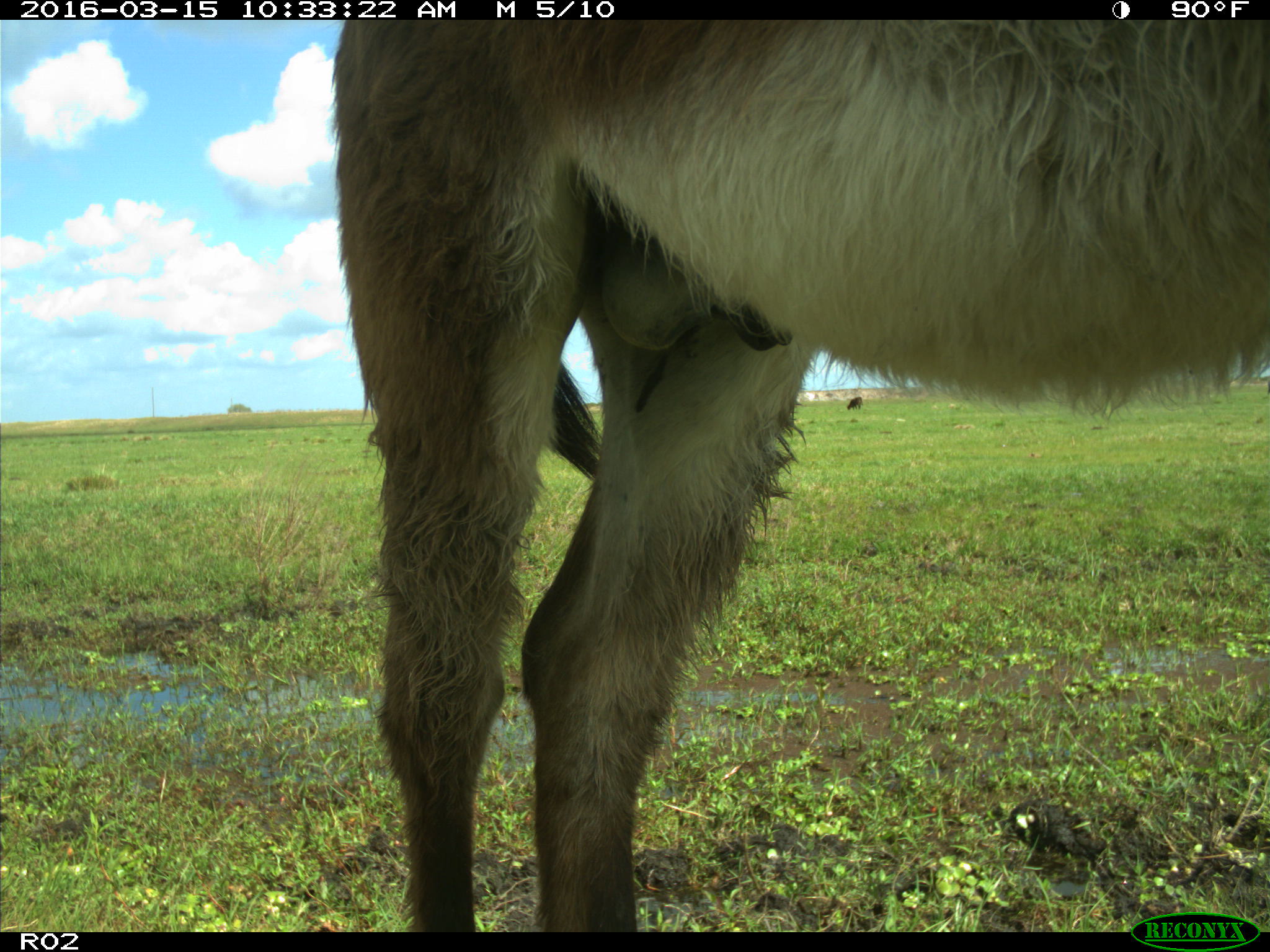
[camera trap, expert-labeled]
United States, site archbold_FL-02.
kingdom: Animalia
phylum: Chordata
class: Mammalia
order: Artiodactyla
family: Bovidae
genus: Bos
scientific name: Bos taurus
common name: domestic cow